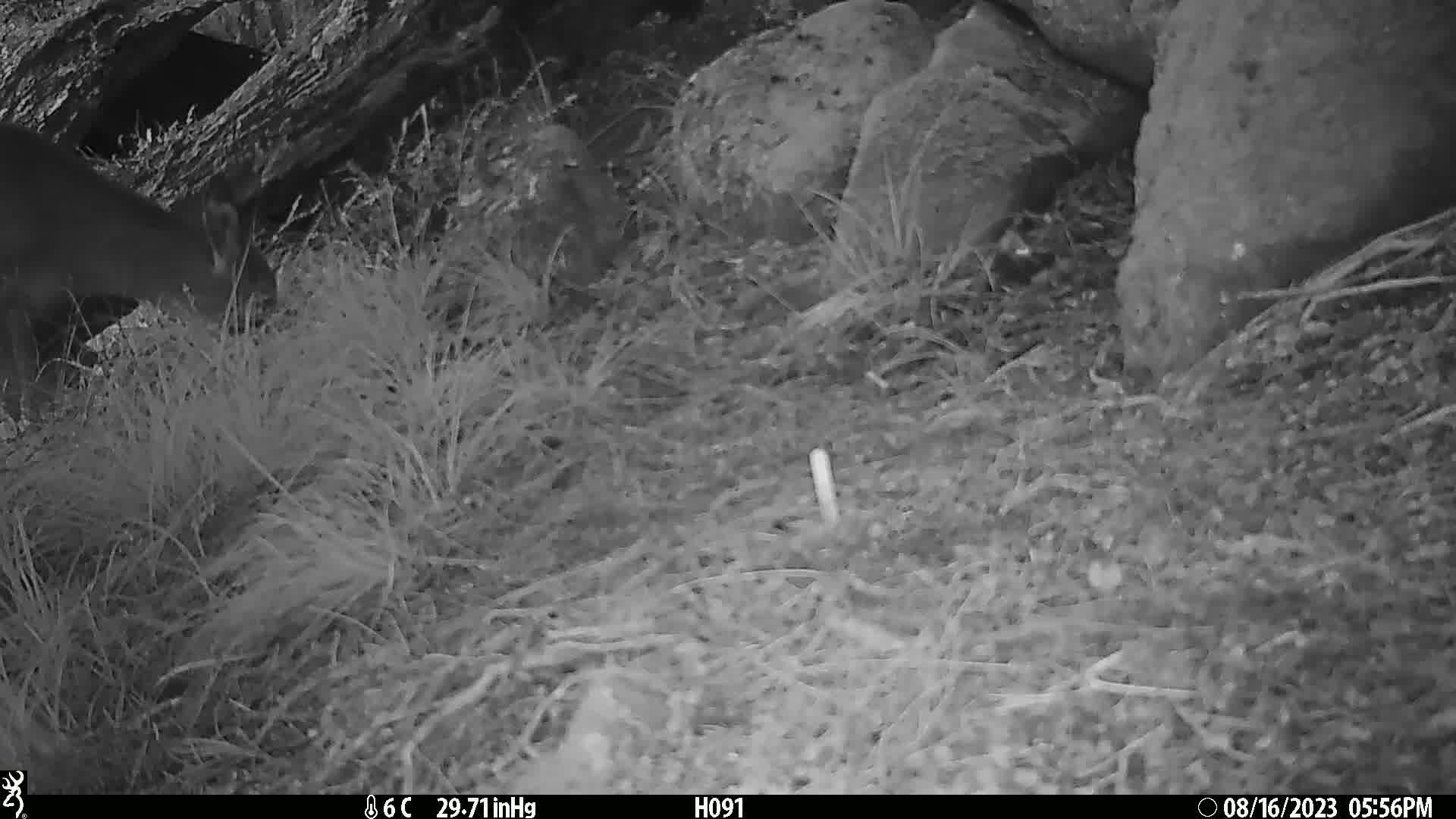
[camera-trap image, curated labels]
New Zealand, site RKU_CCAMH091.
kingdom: Animalia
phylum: Chordata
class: Mammalia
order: Artiodactyla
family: Cervidae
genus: Odocoileus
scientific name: Odocoileus virginianus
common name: white-tailed deer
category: white tailed deer